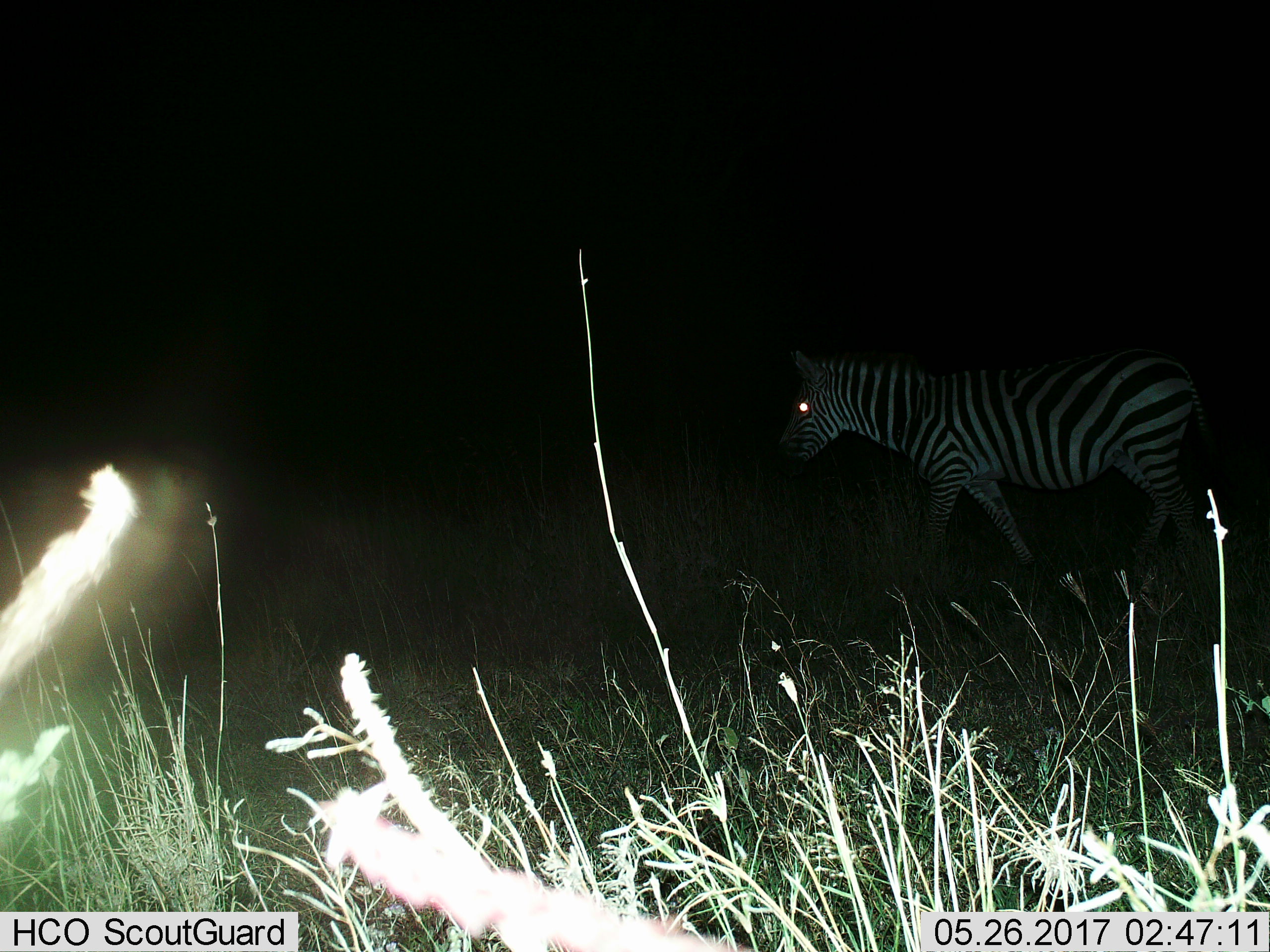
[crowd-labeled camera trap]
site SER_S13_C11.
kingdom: Animalia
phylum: Chordata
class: Mammalia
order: Perissodactyla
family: Equidae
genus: Equus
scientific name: Equus quagga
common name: plains zebra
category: zebraplains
Zebraplains (plains zebra) (Equus quagga), count 1. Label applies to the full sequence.